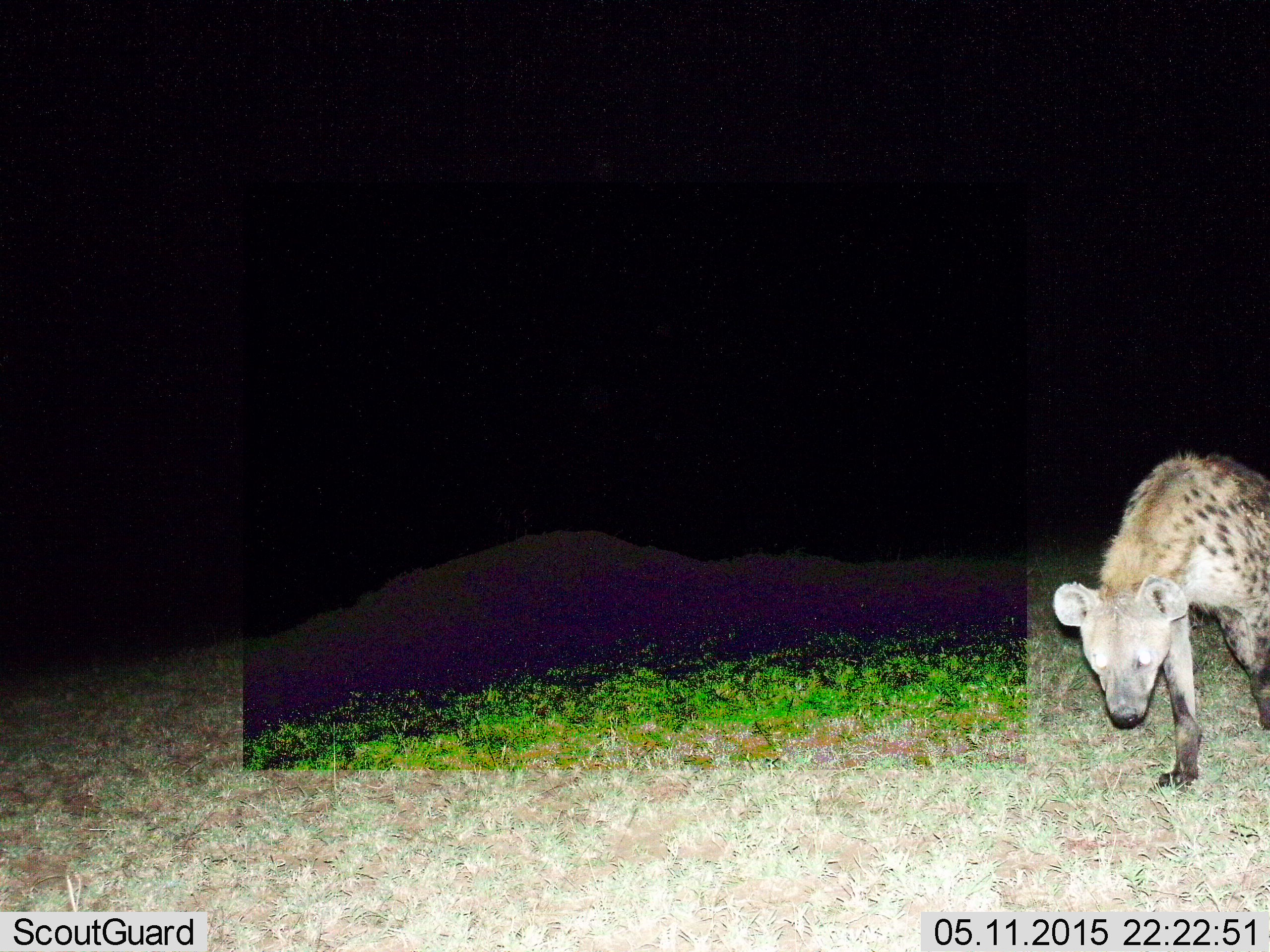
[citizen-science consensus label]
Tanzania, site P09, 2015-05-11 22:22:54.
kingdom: Animalia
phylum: Chordata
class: Mammalia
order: Carnivora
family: Hyaenidae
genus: Crocuta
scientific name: Crocuta crocuta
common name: spotted hyena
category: hyenaspotted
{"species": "hyenaspotted (spotted hyena) (Crocuta crocuta)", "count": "1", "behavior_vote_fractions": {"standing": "20%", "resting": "0%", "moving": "80%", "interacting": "0%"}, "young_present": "0%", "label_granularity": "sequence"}